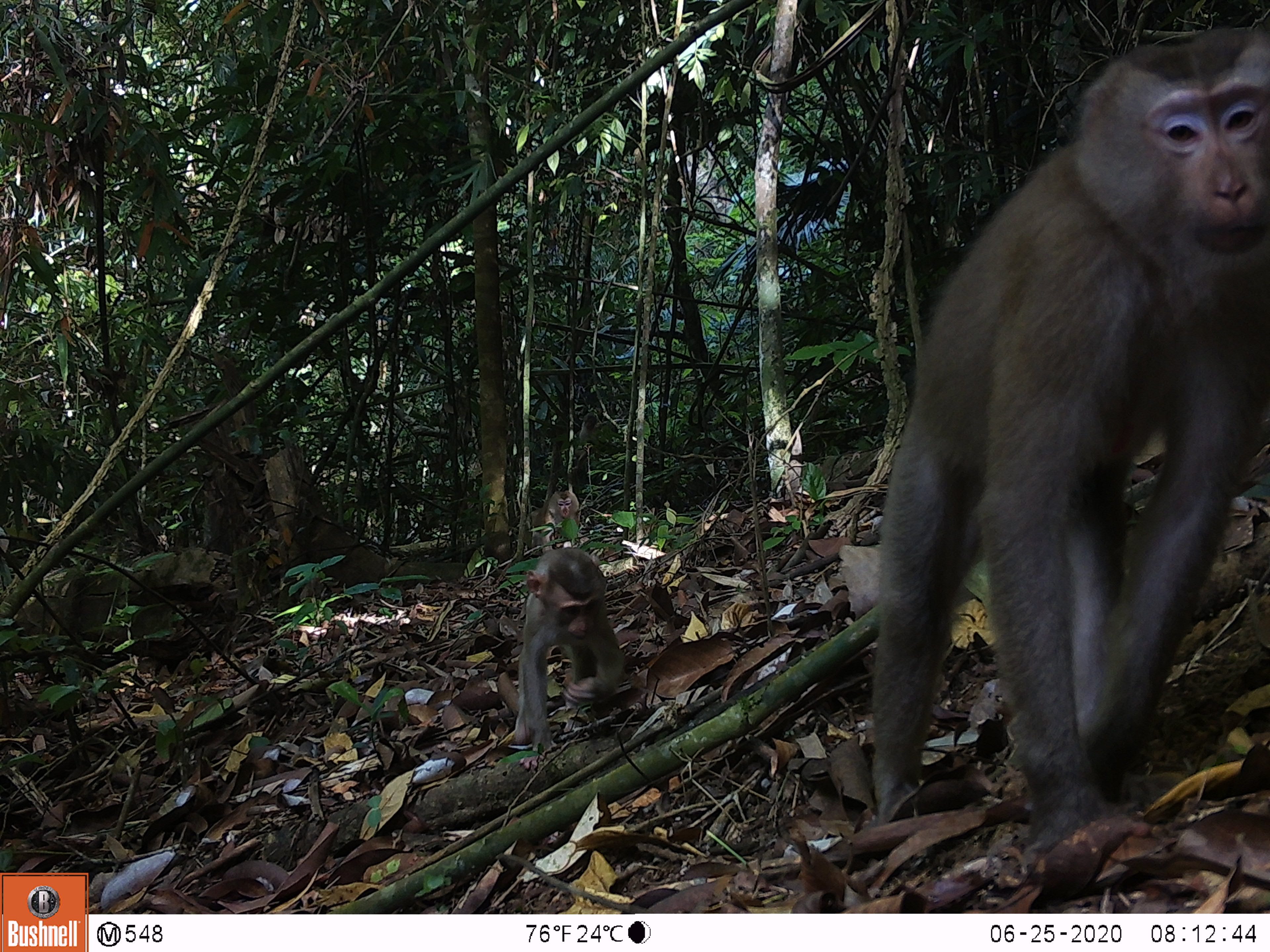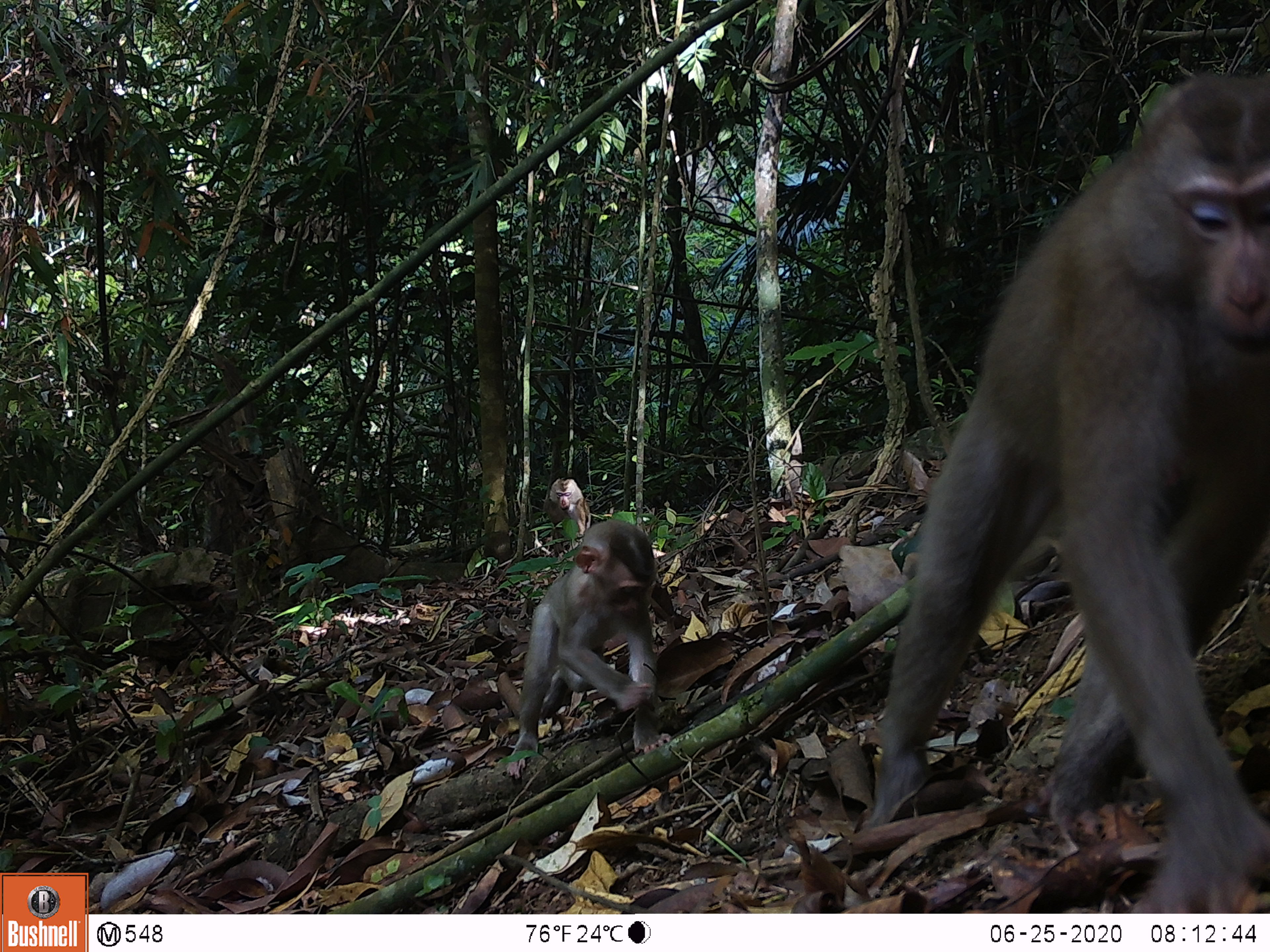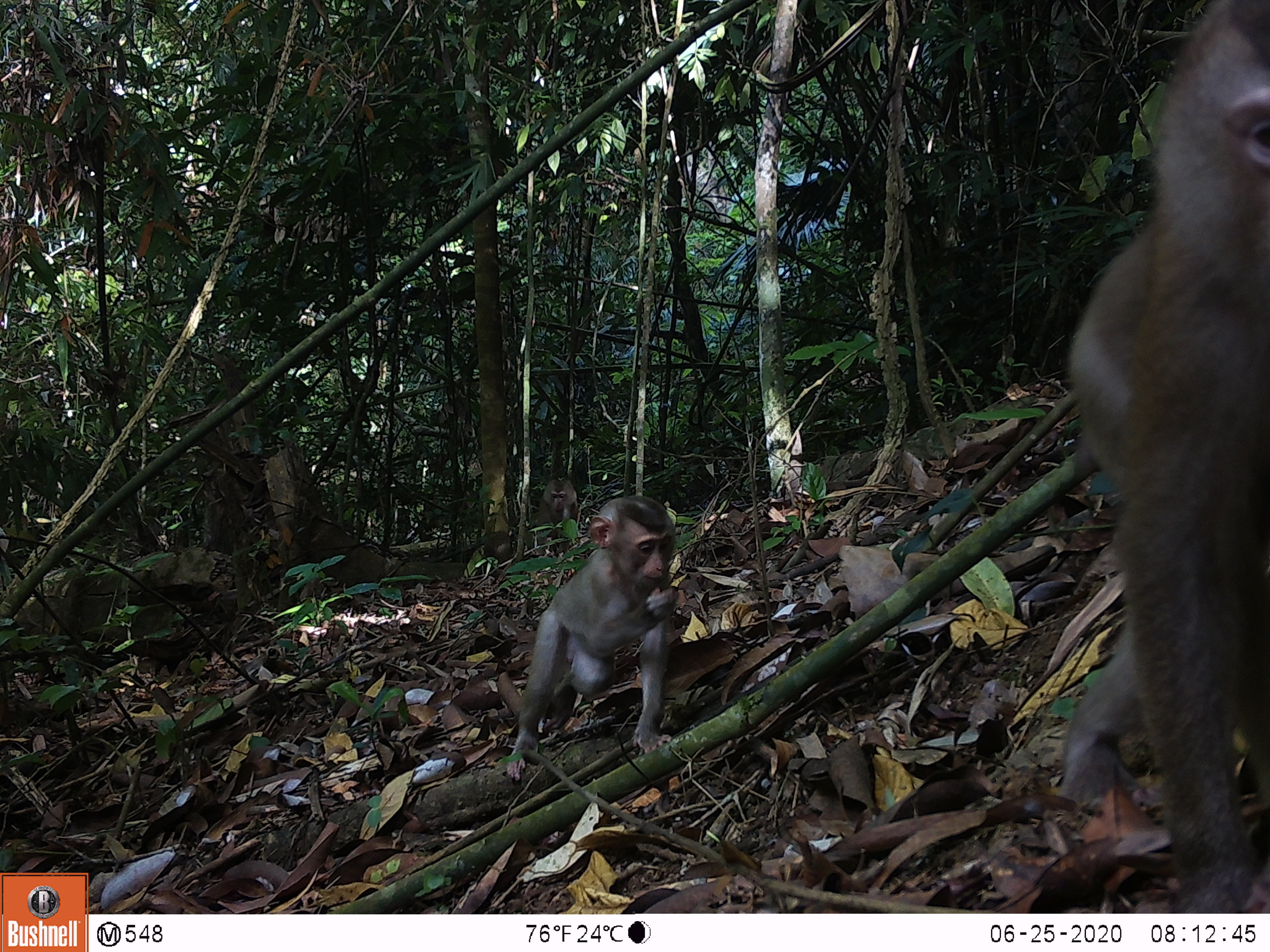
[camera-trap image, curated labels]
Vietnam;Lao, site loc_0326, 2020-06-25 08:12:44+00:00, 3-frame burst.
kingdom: Animalia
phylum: Chordata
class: Mammalia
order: Primates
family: Cercopithecidae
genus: Macaca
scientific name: Macaca nemestrina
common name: pig-tailed macaque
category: pig tailed macaque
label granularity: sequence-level